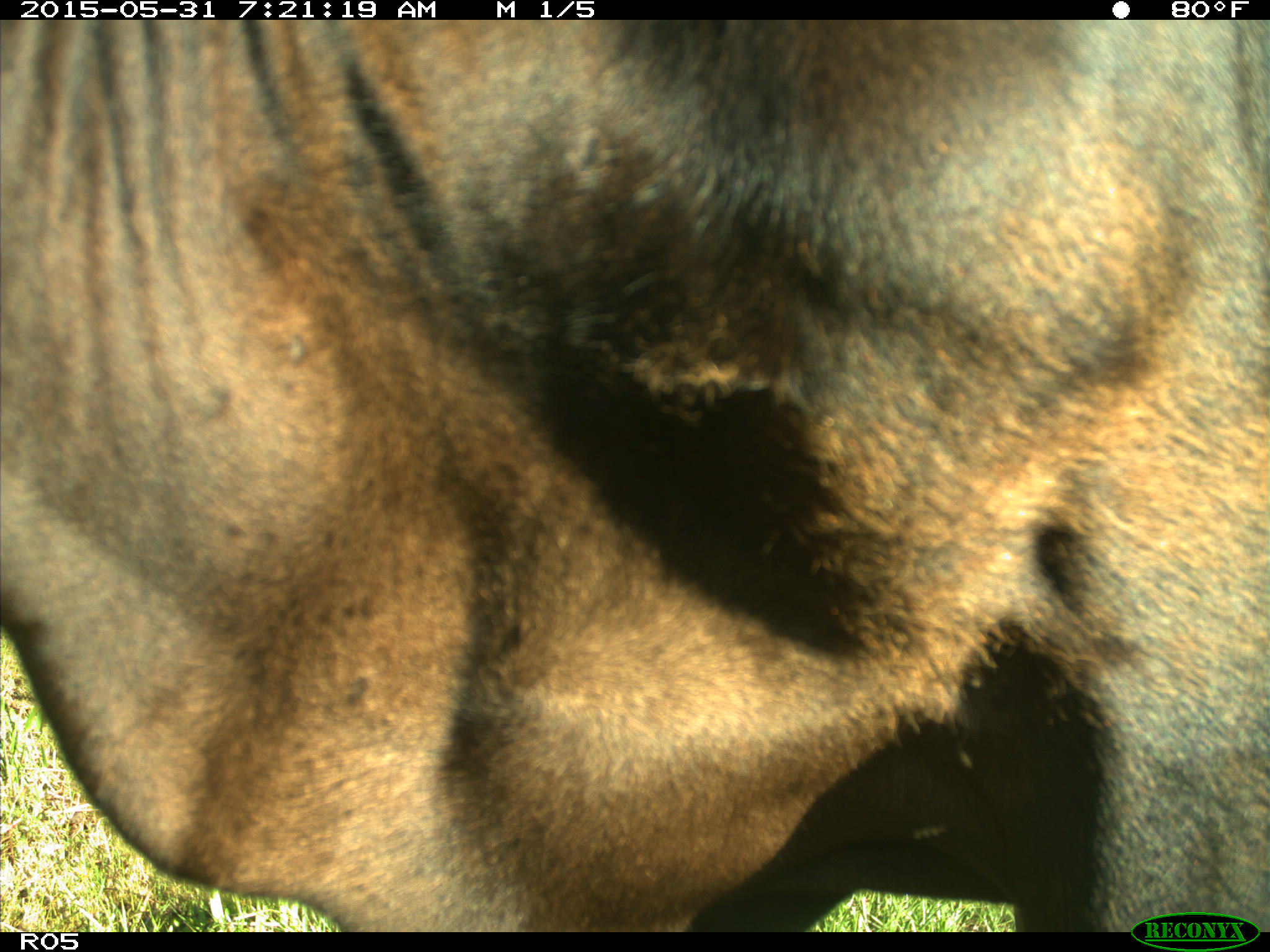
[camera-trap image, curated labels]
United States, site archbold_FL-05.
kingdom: Animalia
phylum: Chordata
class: Mammalia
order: Artiodactyla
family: Bovidae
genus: Bos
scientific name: Bos taurus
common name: domestic cow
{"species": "Bos taurus (domestic cow)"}